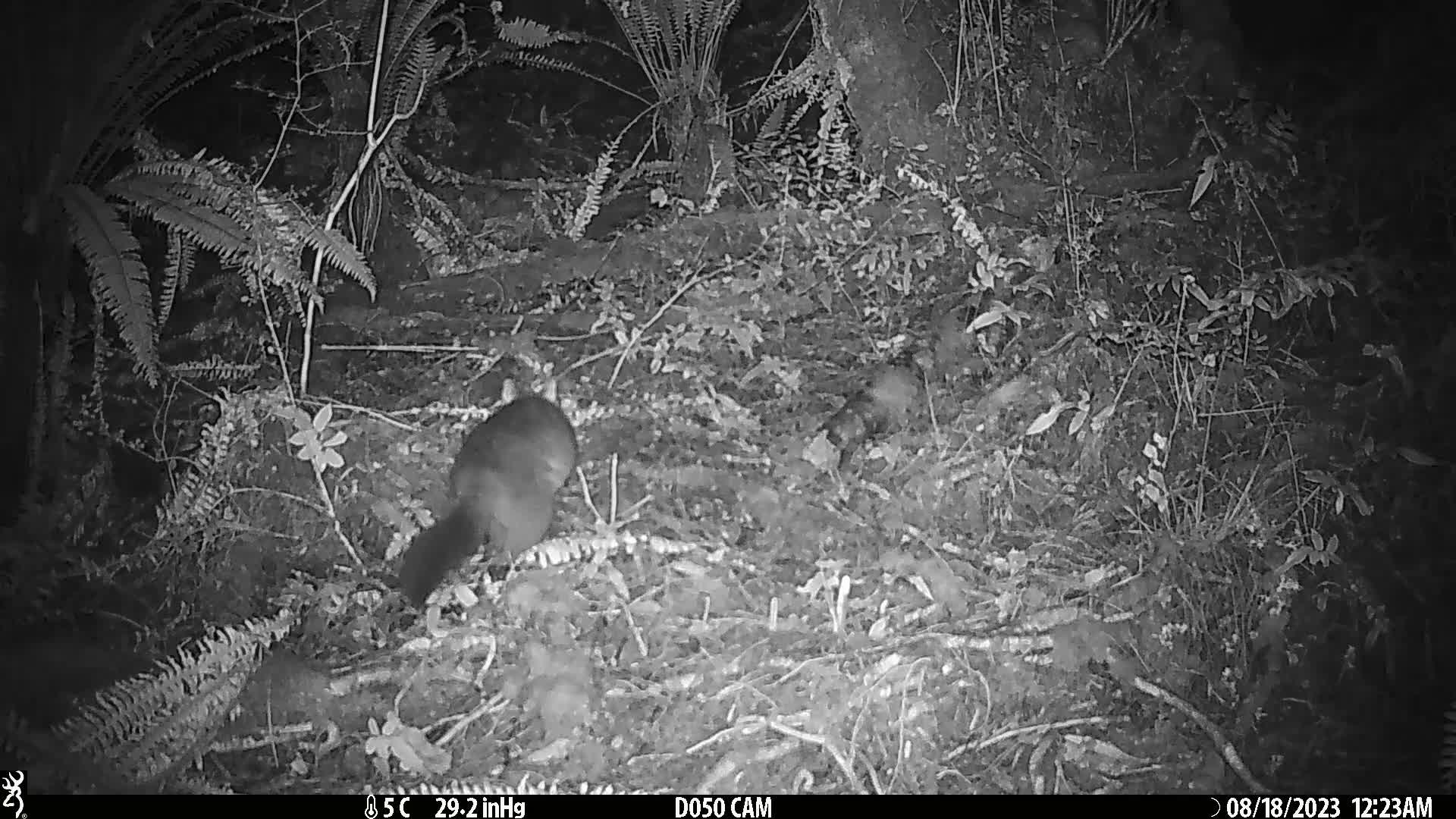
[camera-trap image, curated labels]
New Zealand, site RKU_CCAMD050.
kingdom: Animalia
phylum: Chordata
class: Mammalia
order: Diprotodontia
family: Phalangeridae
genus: Trichosurus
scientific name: Trichosurus vulpecula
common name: common brushtail possum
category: possum